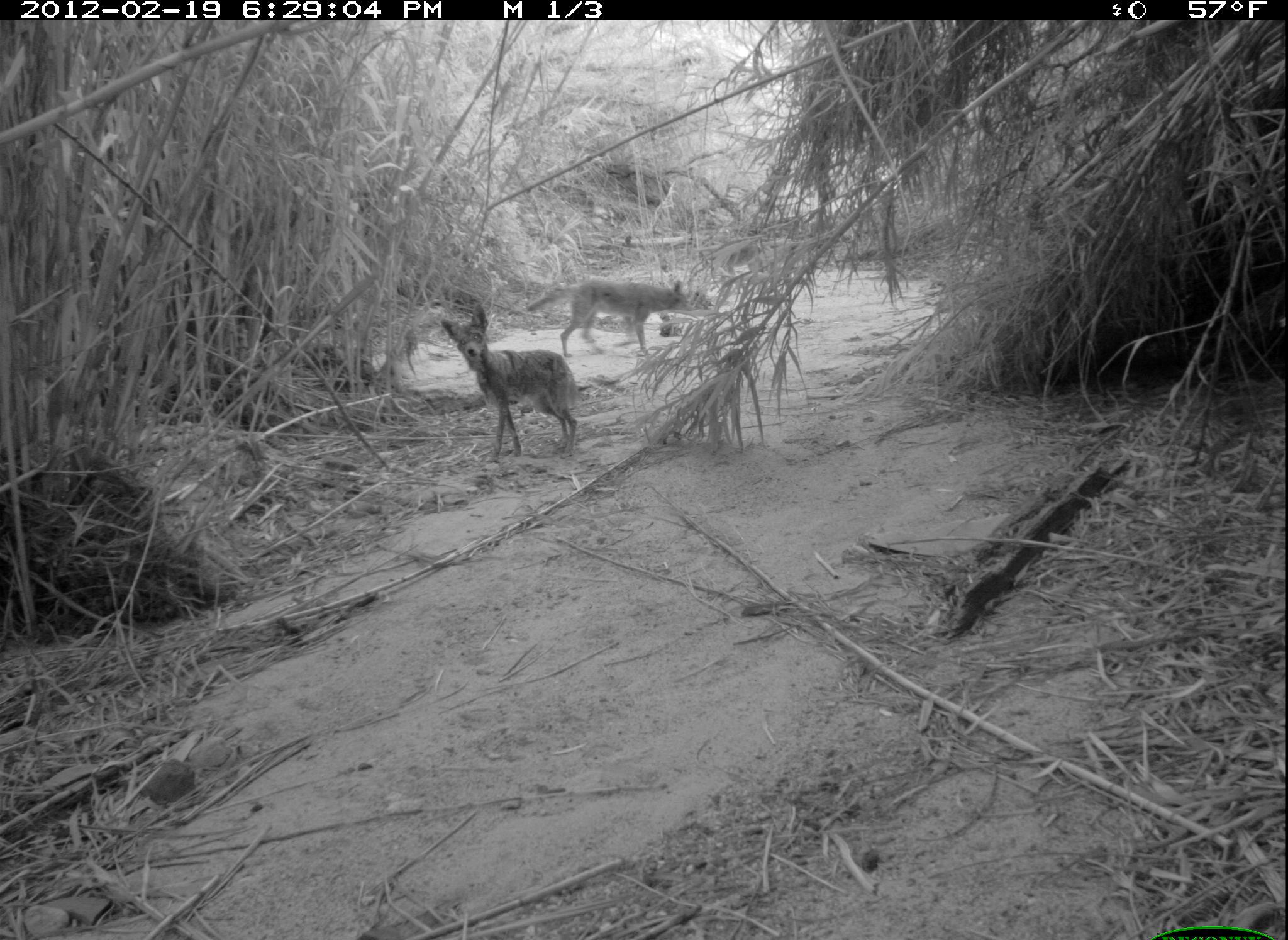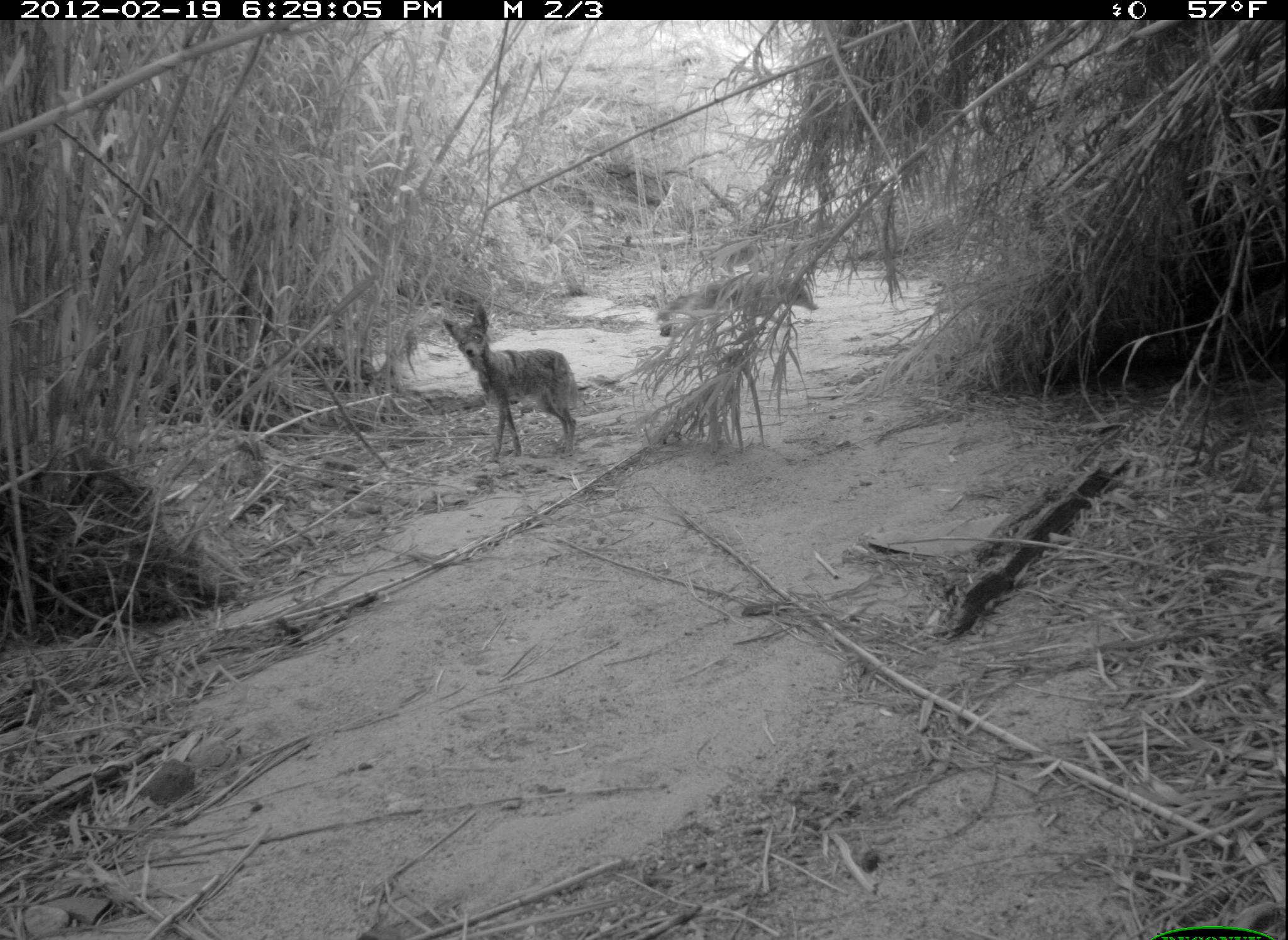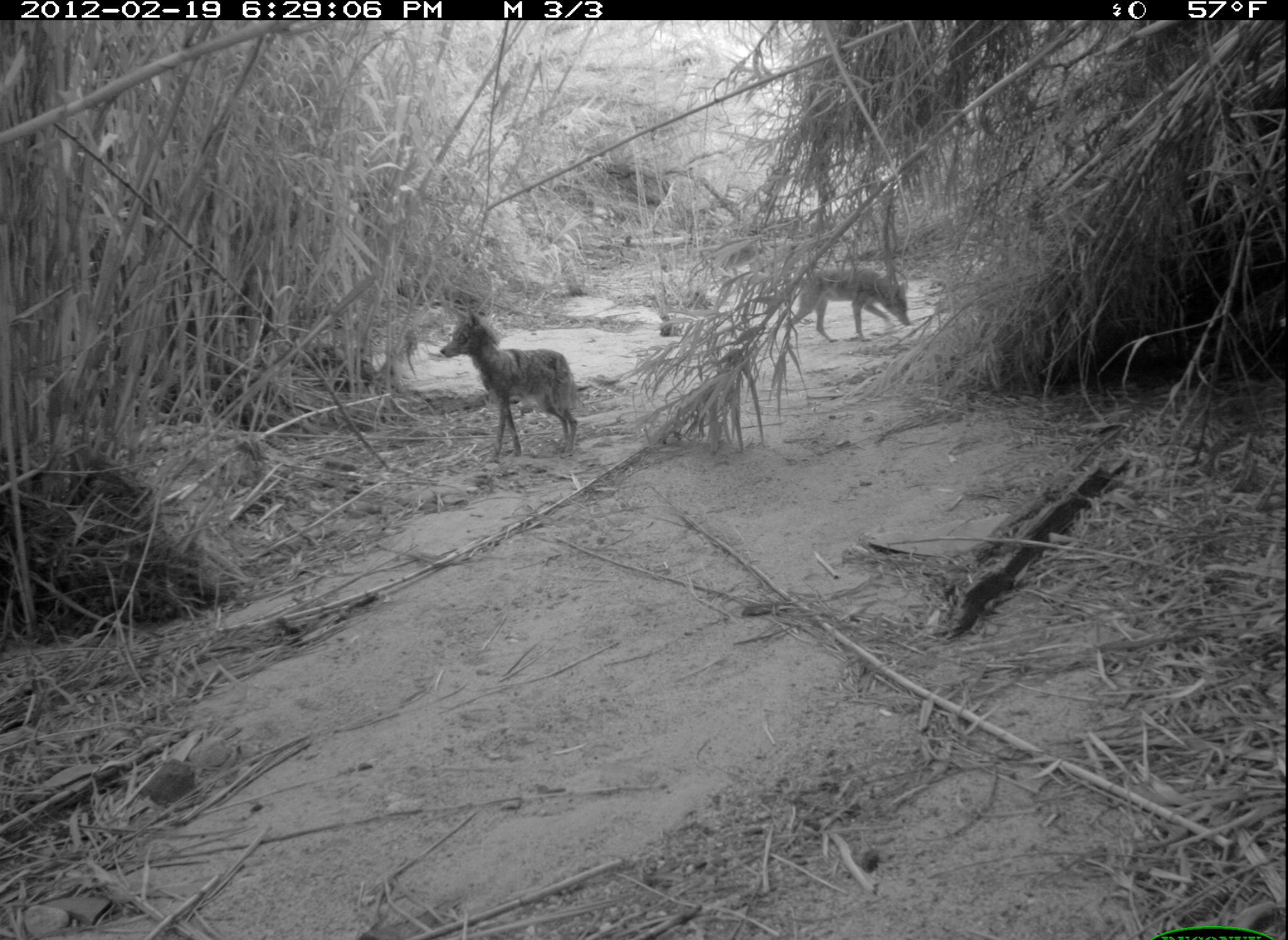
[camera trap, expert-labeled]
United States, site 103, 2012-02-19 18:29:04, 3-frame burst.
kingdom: Animalia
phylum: Chordata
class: Mammalia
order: Carnivora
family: Canidae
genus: Canis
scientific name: Canis latrans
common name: coyote